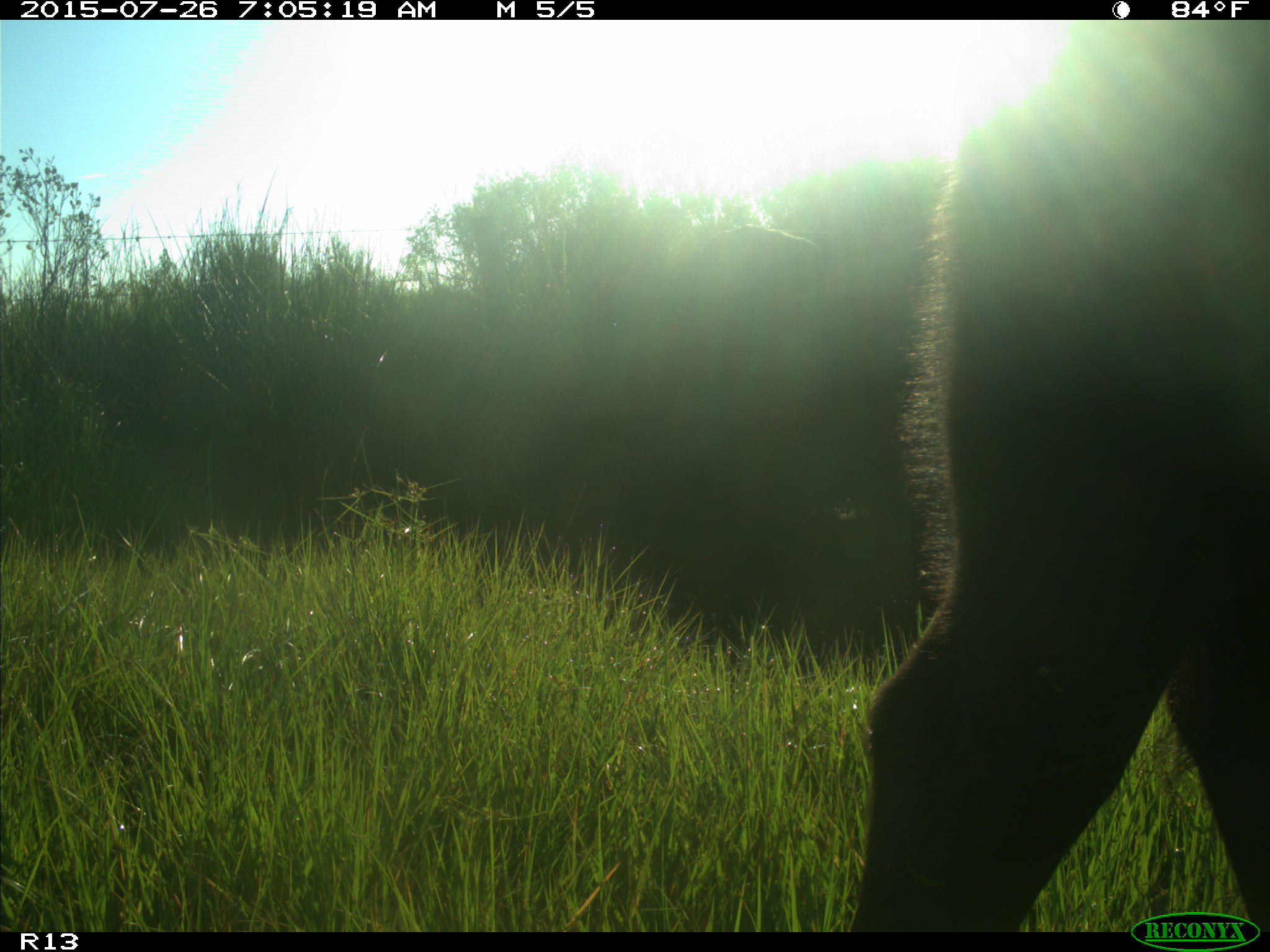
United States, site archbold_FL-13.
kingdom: Animalia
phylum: Chordata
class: Mammalia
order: Artiodactyla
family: Bovidae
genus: Bos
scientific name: Bos taurus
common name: domestic cow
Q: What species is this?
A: Bos taurus (domestic cow).